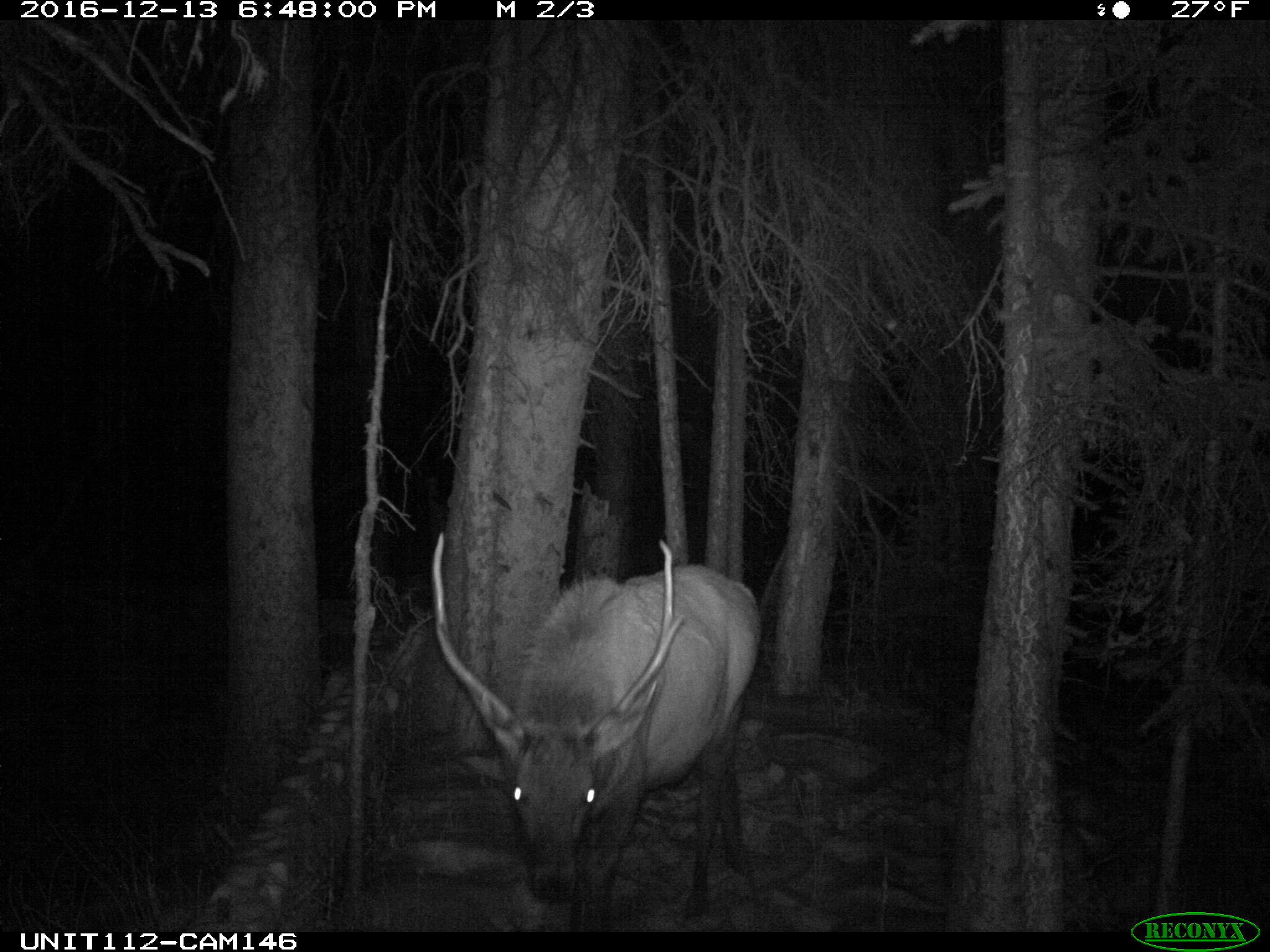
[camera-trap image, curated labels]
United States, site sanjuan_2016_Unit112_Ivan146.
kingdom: Animalia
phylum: Chordata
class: Mammalia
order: Artiodactyla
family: Cervidae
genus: Cervus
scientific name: Cervus elaphus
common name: red deer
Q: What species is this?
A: Cervus elaphus (red deer).